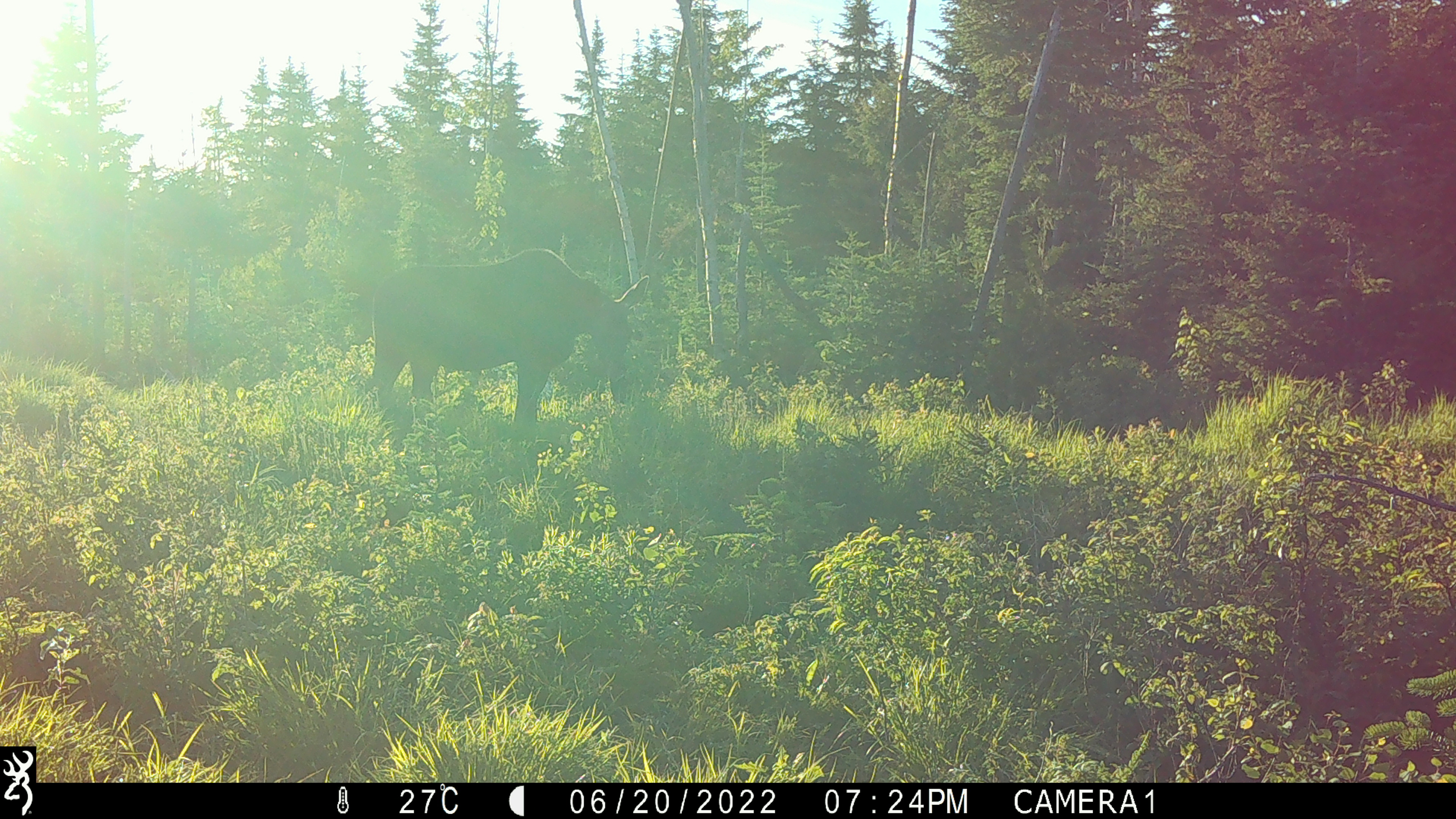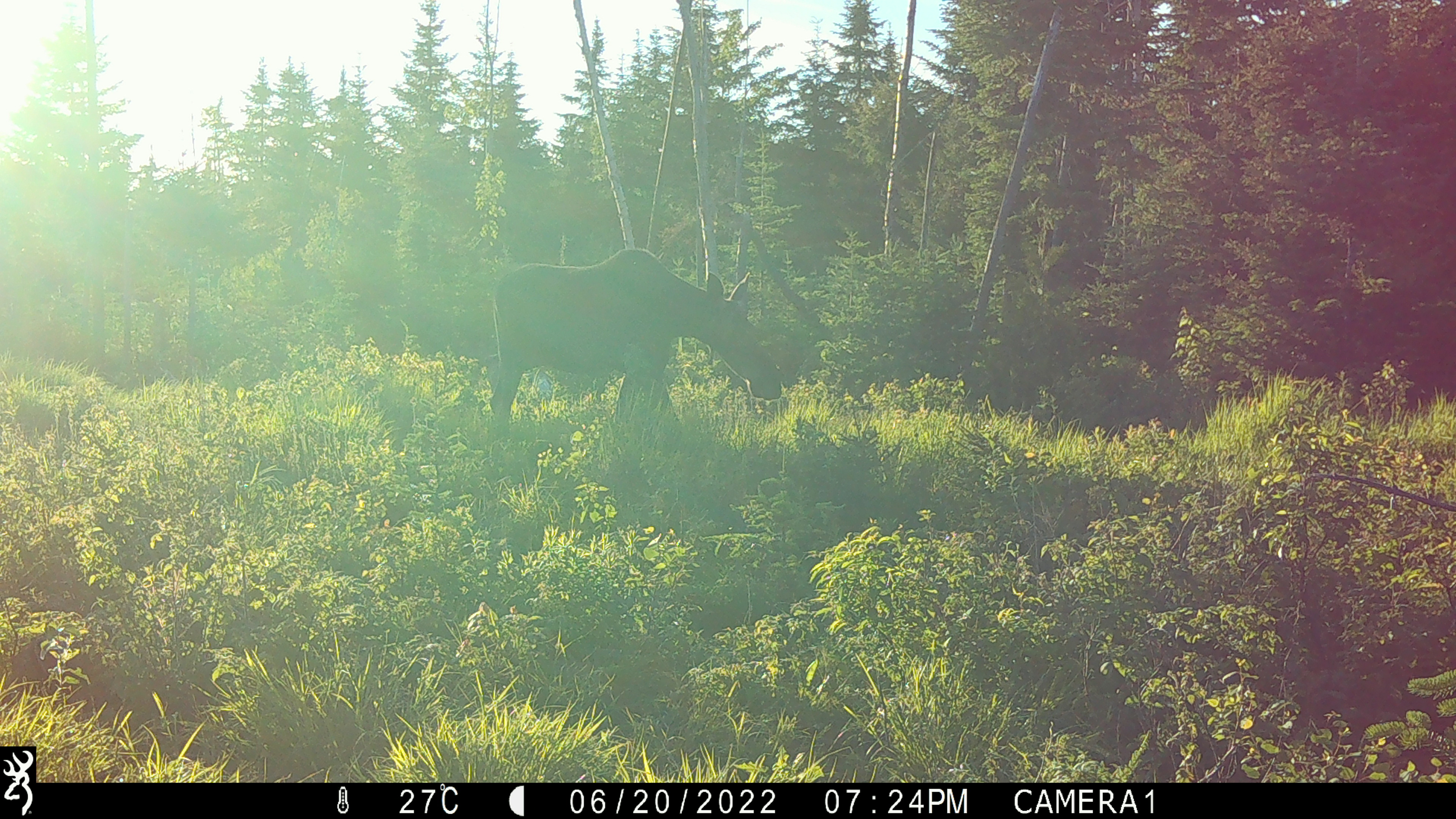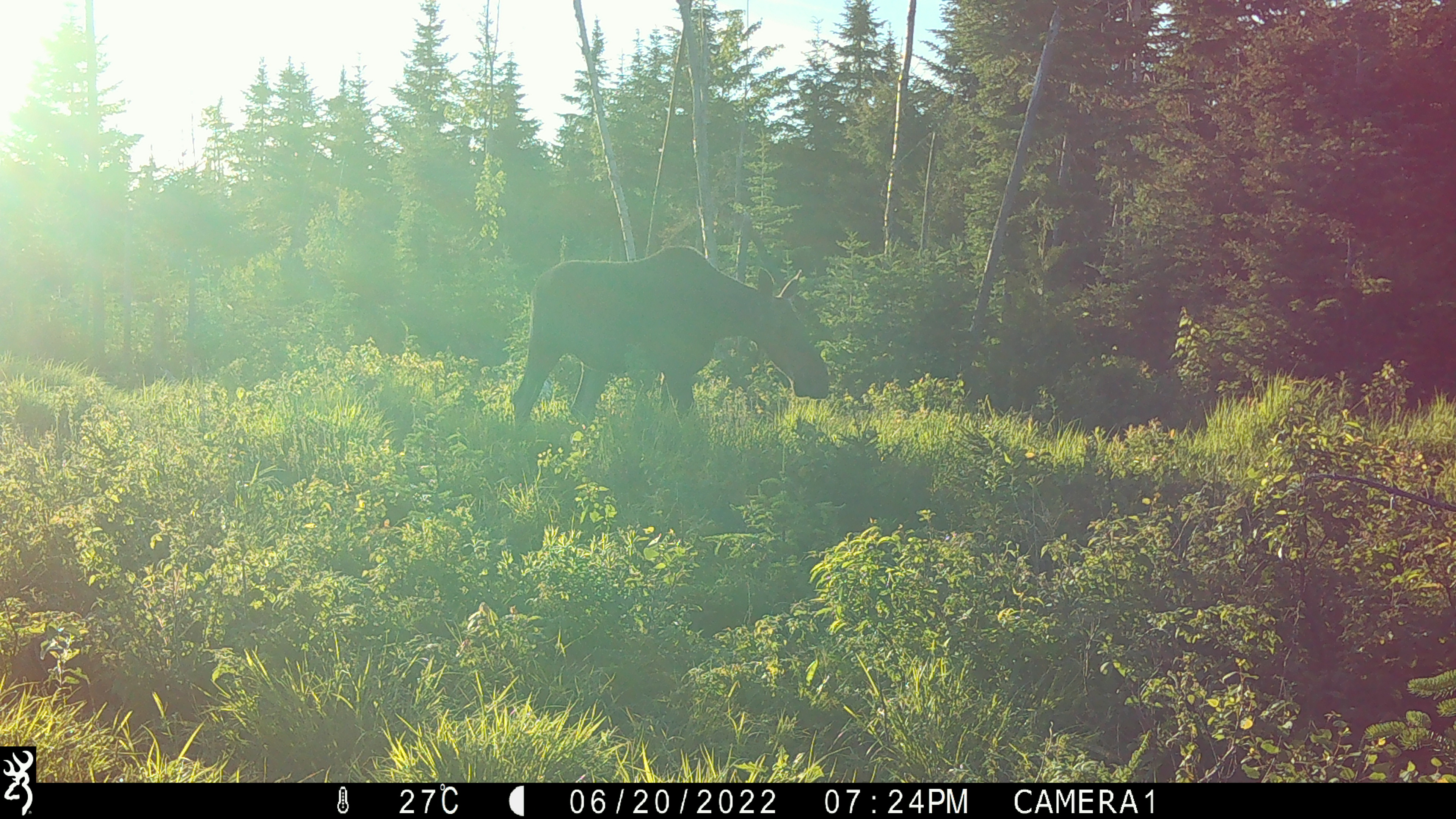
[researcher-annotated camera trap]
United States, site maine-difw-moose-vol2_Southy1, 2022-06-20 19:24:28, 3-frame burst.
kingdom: Animalia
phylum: Chordata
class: Mammalia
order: Artiodactyla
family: Cervidae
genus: Alces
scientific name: Alces alces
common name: moose